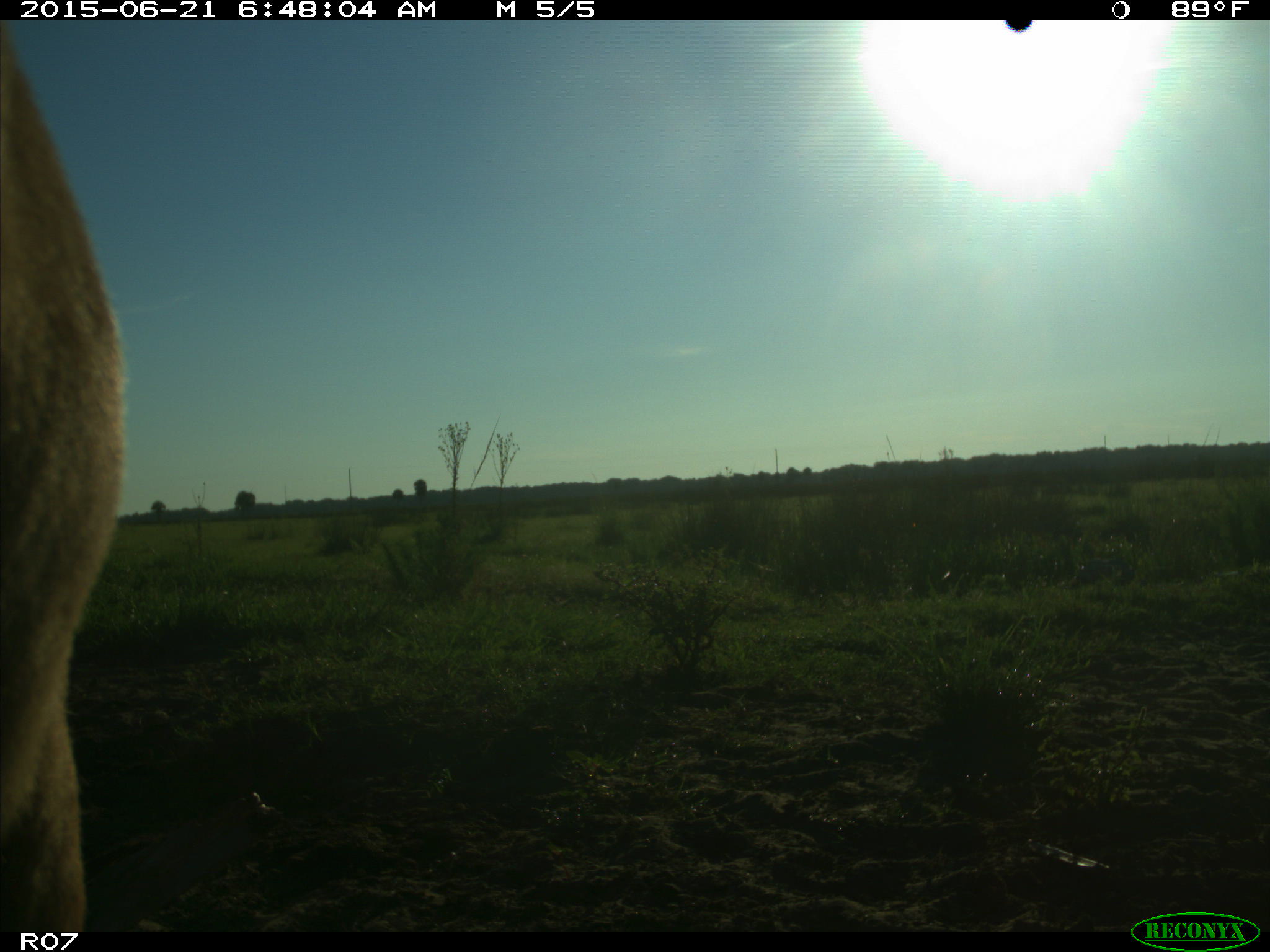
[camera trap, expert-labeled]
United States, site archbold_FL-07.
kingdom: Animalia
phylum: Chordata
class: Mammalia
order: Artiodactyla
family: Bovidae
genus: Bos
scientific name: Bos taurus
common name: domestic cow